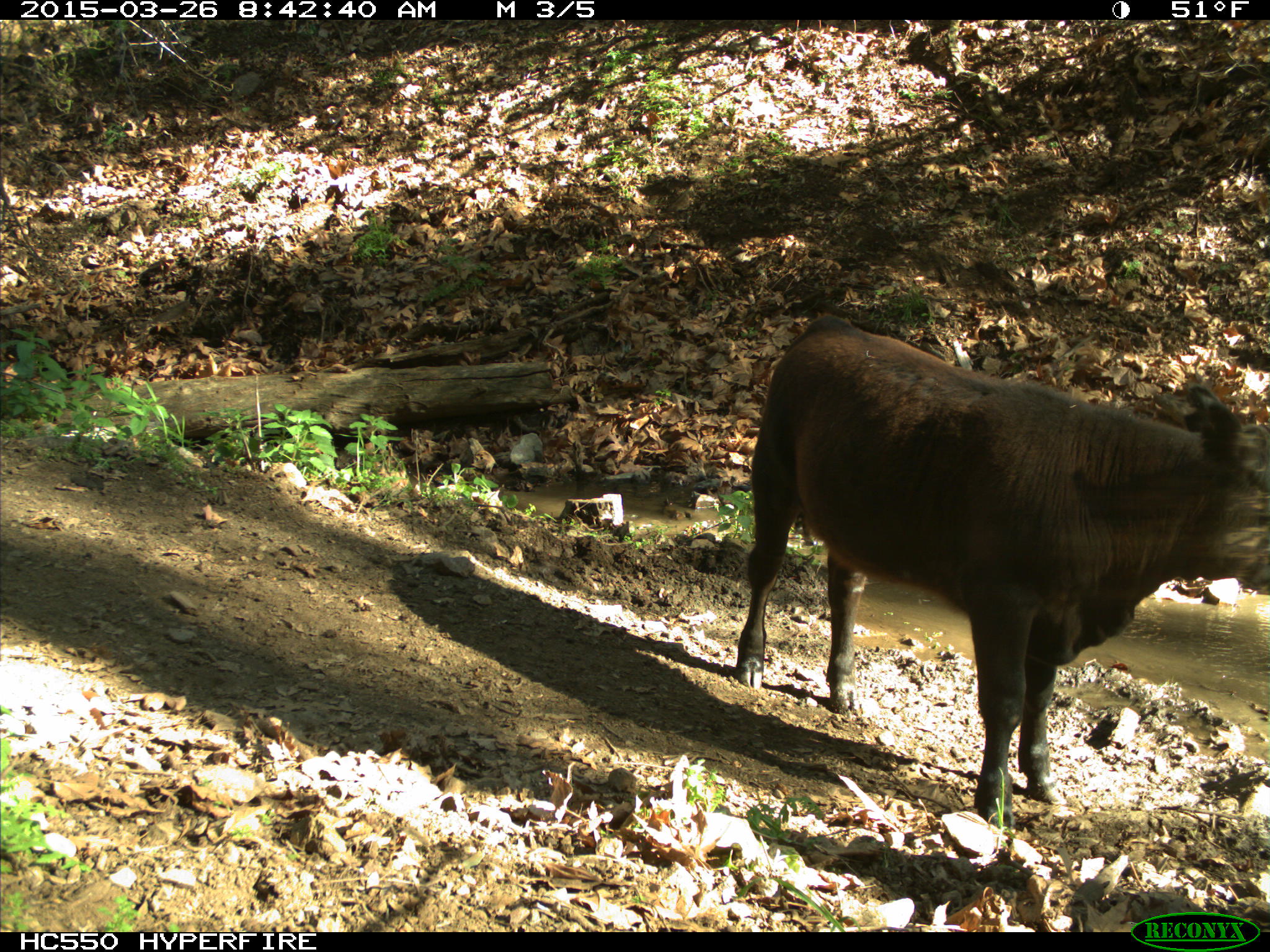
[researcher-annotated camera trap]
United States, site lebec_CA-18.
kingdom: Animalia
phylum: Chordata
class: Mammalia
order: Artiodactyla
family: Bovidae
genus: Bos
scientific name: Bos taurus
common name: domestic cow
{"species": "Bos taurus (domestic cow)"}